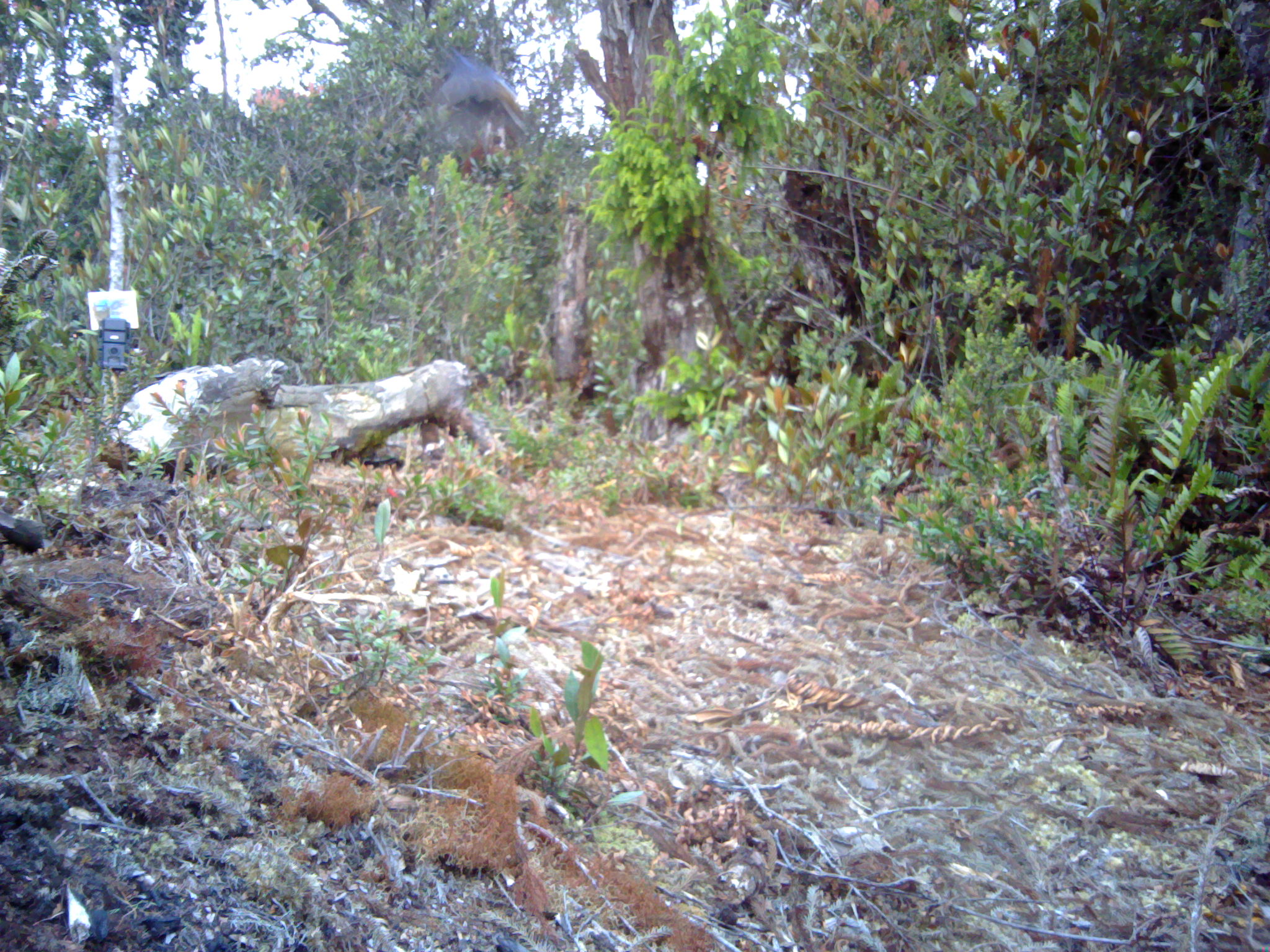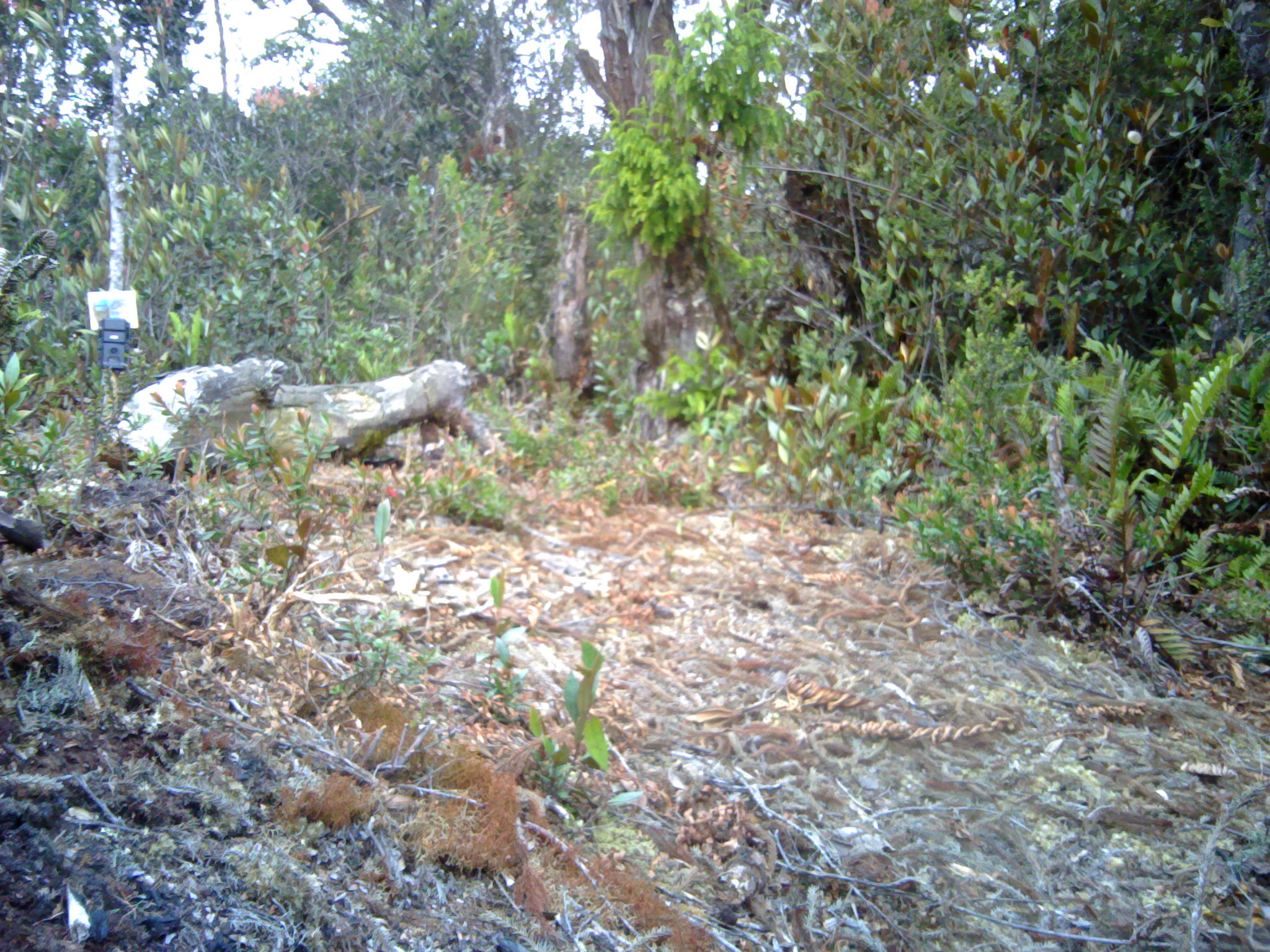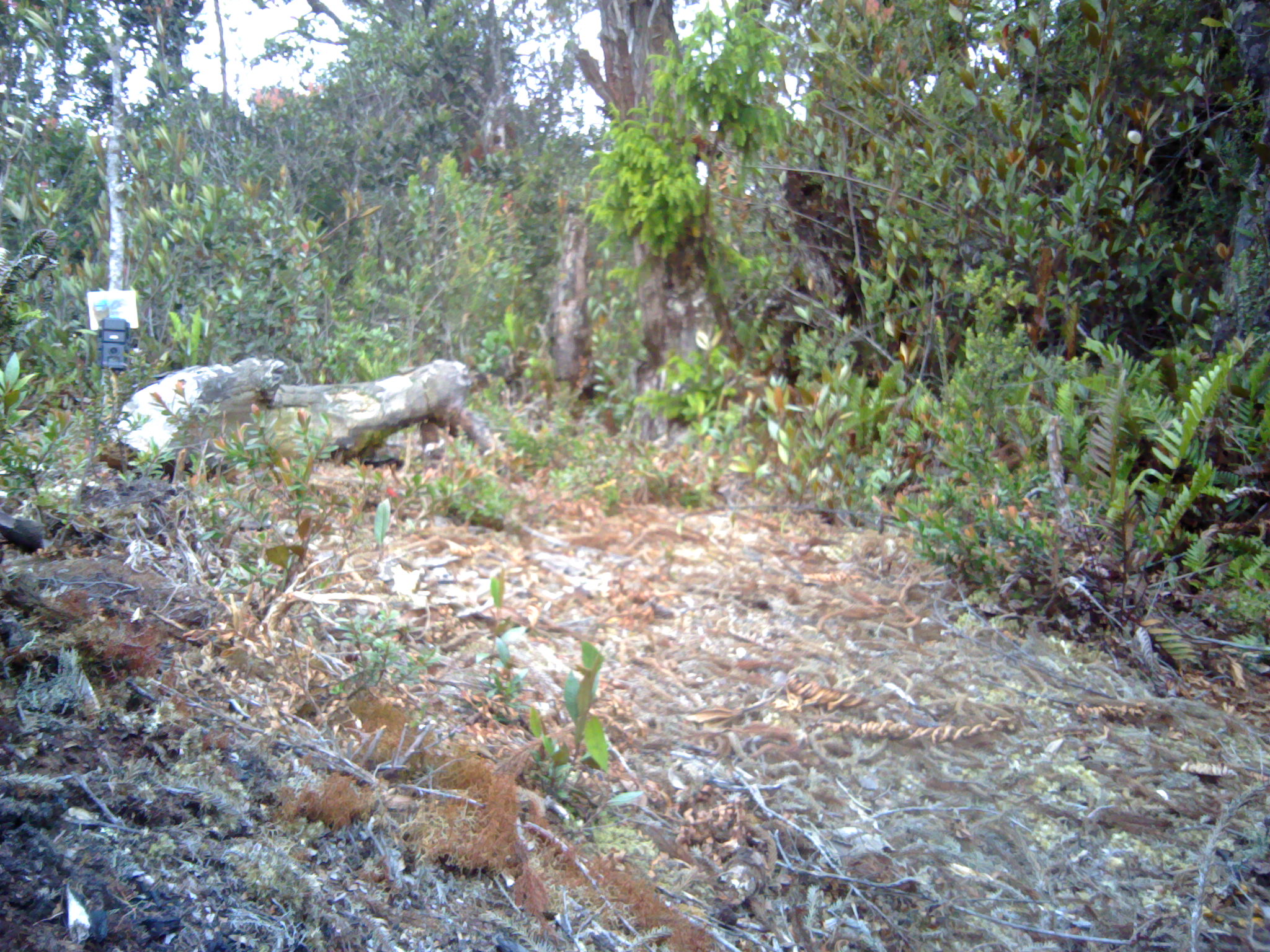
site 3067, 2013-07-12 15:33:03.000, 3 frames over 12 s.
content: unidentified animal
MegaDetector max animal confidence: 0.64